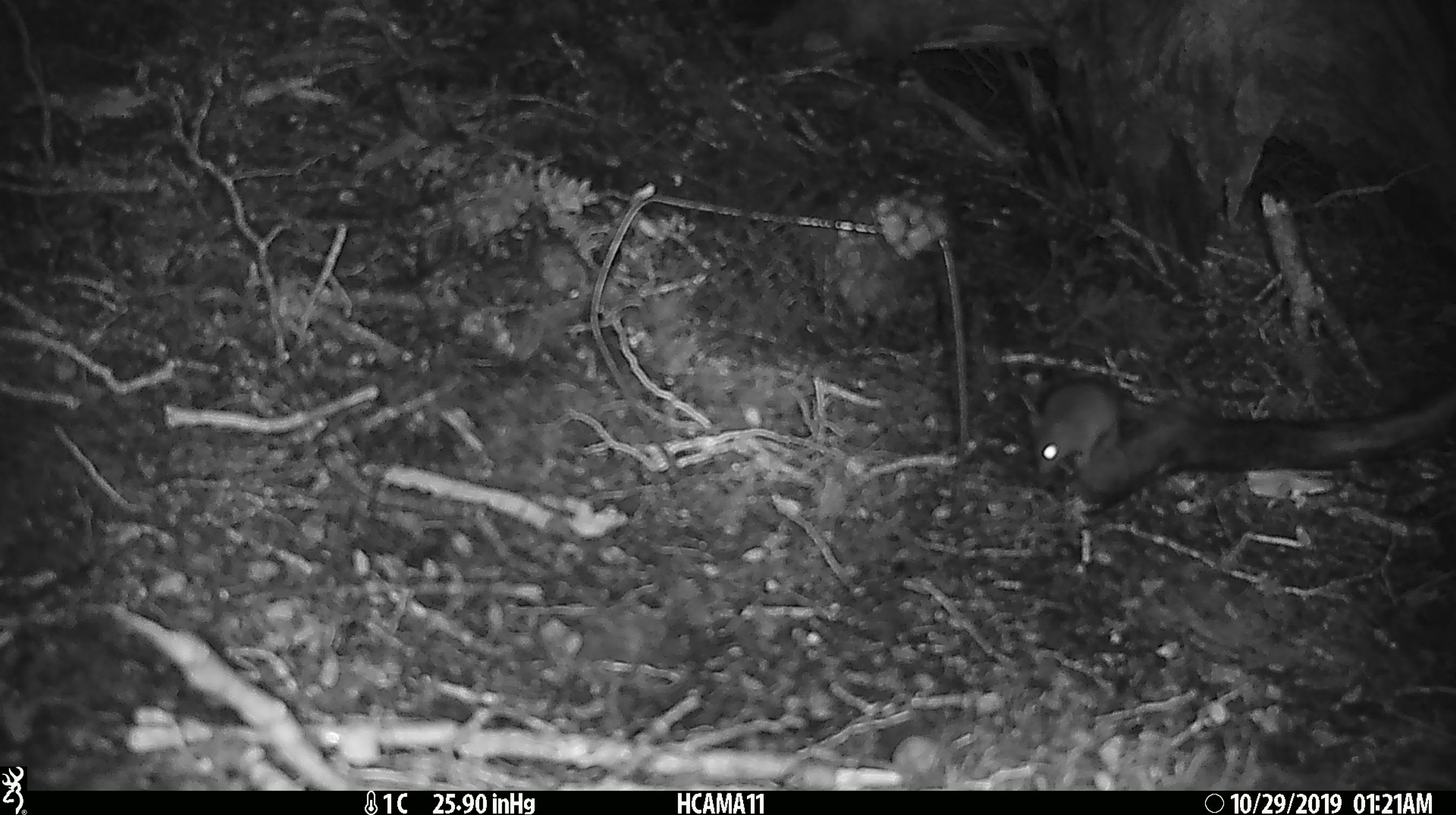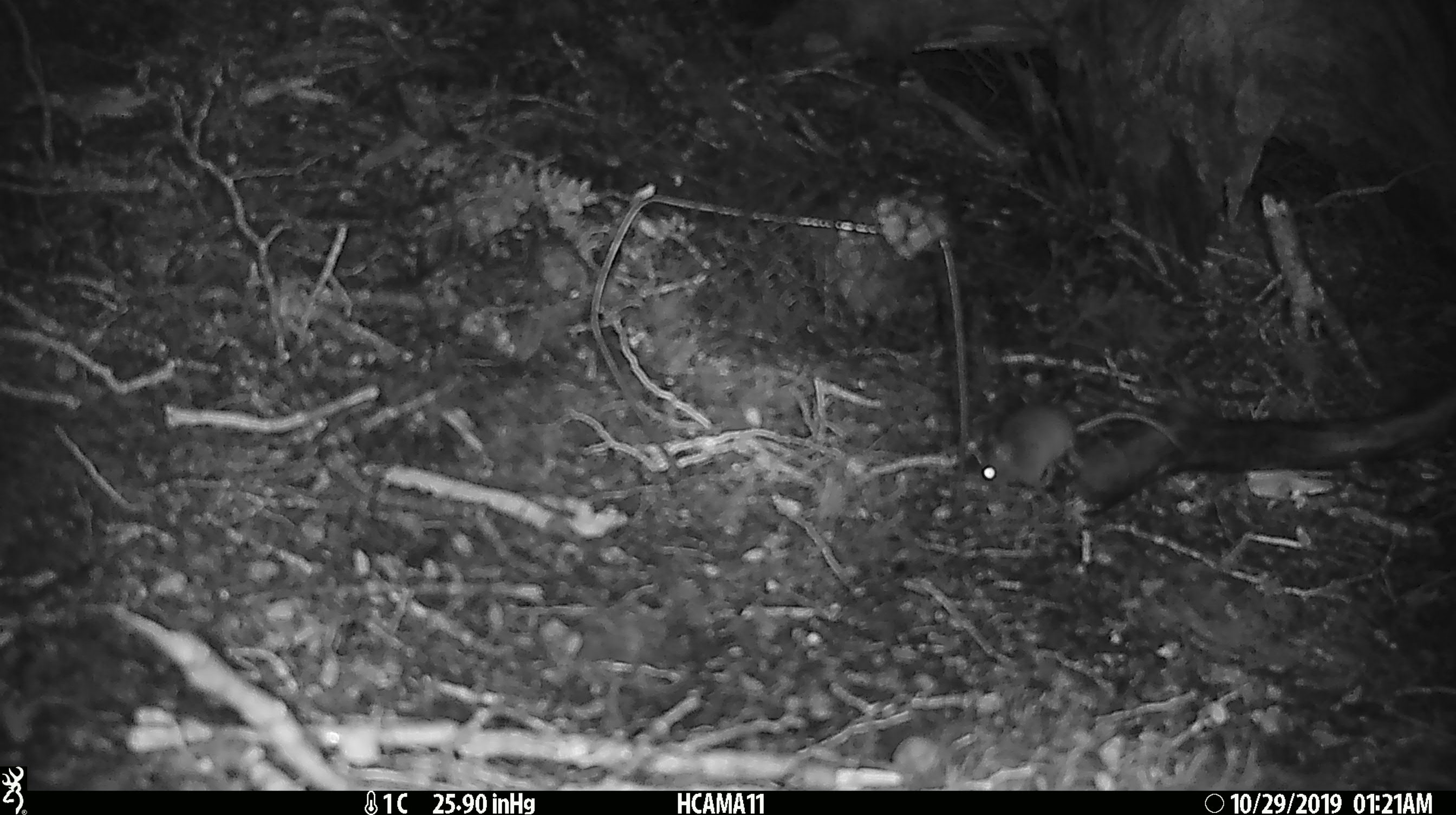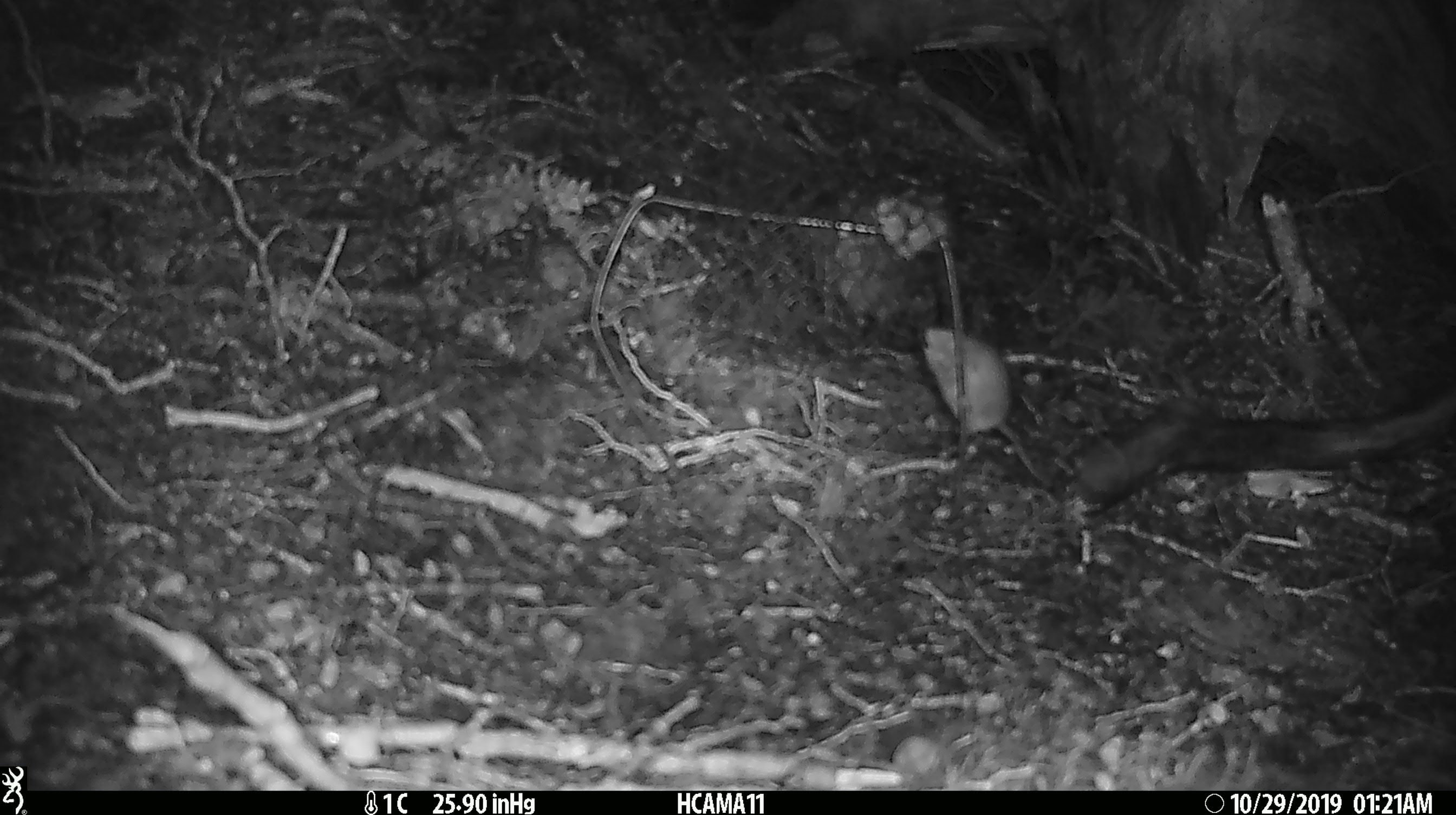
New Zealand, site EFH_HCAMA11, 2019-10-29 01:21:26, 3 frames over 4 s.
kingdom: Animalia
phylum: Chordata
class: Mammalia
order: Rodentia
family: Muridae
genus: Mus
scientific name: Mus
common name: mouse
Mouse (Mus).